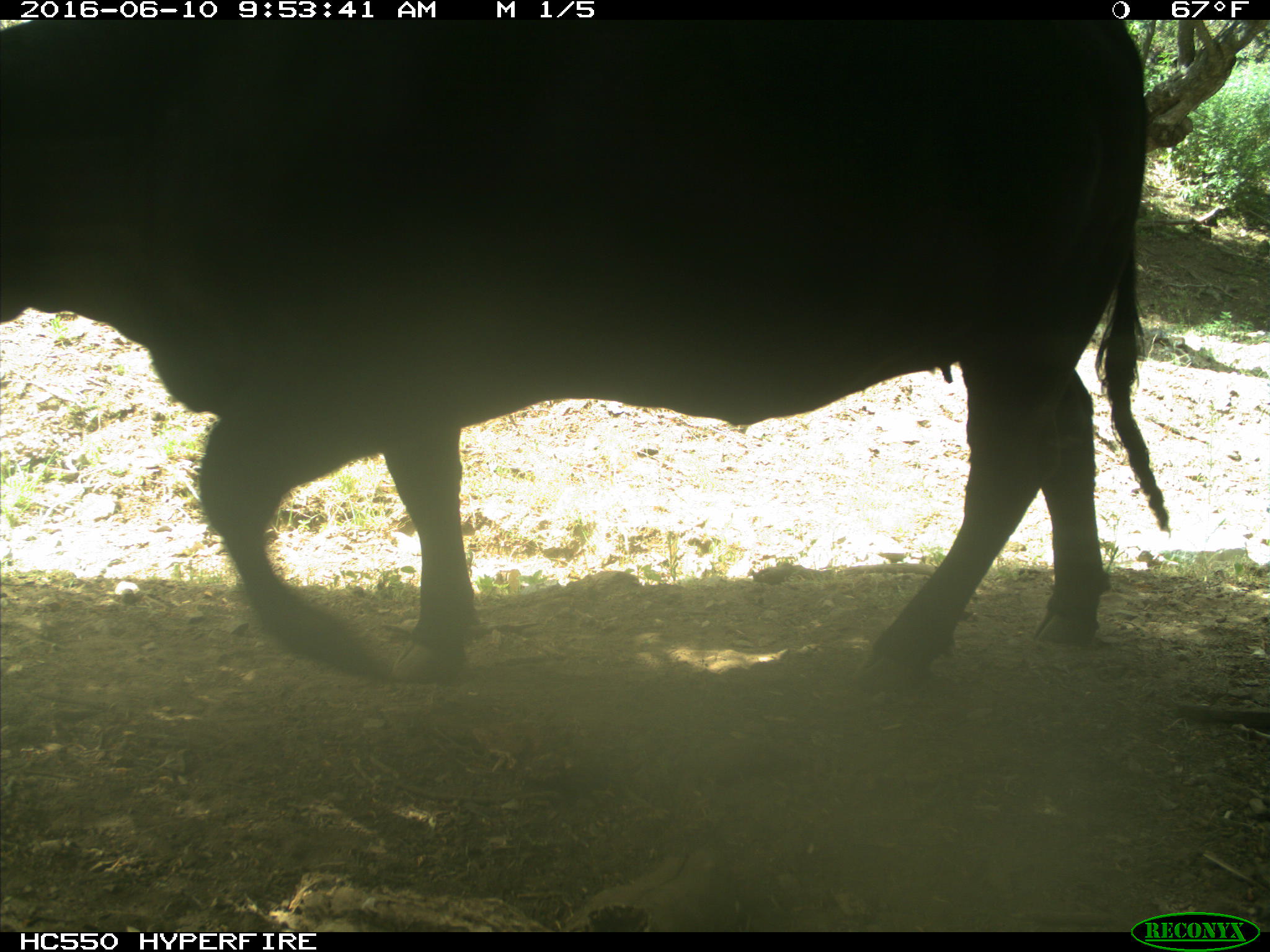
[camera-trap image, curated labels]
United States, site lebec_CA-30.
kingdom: Animalia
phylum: Chordata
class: Mammalia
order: Artiodactyla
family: Bovidae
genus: Bos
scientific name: Bos taurus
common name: domestic cow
Bos taurus (domestic cow).